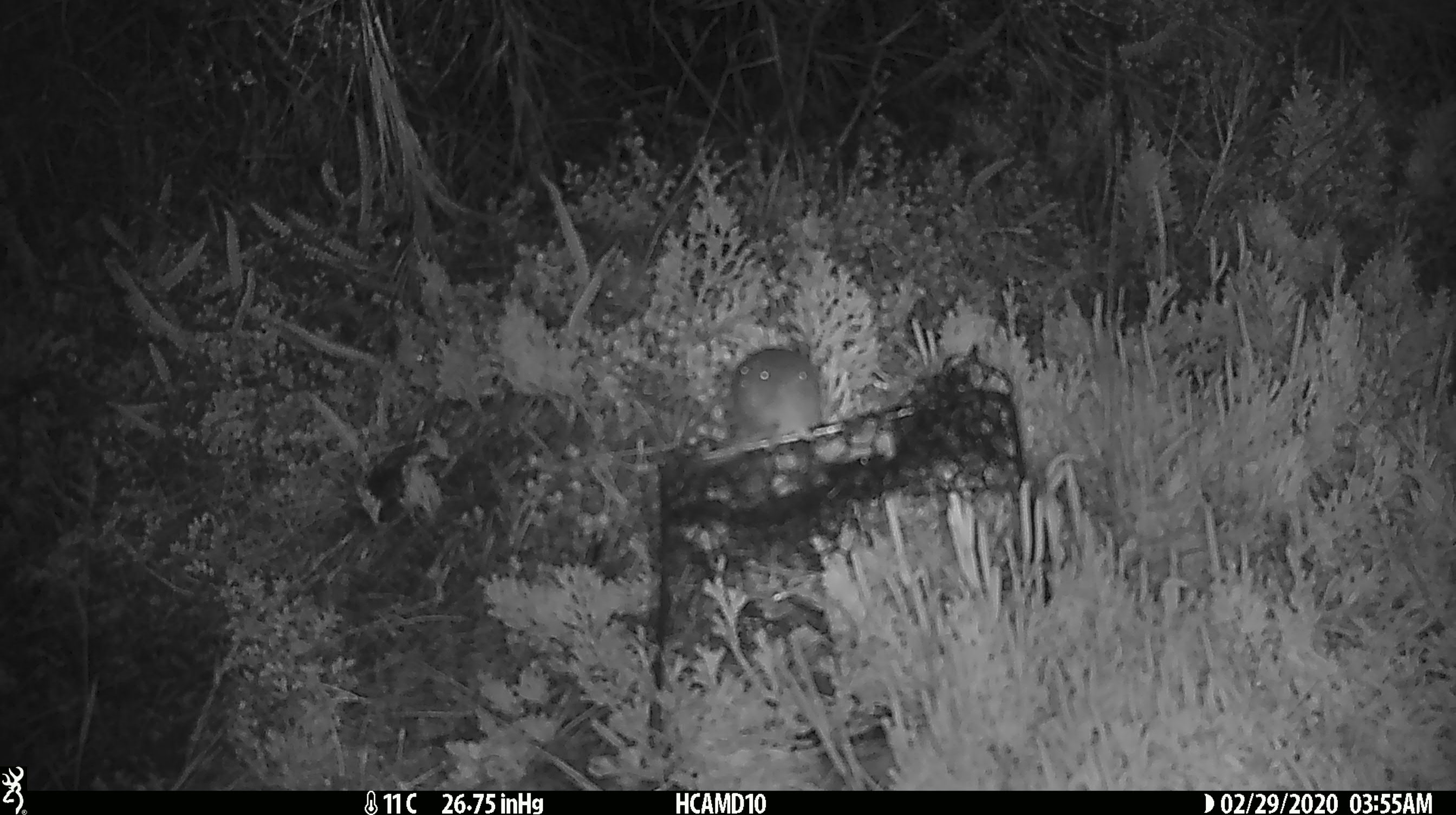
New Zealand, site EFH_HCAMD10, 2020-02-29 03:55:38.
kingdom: Animalia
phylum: Chordata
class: Mammalia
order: Rodentia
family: Muridae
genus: Mus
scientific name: Mus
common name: mouse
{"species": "mouse (Mus)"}